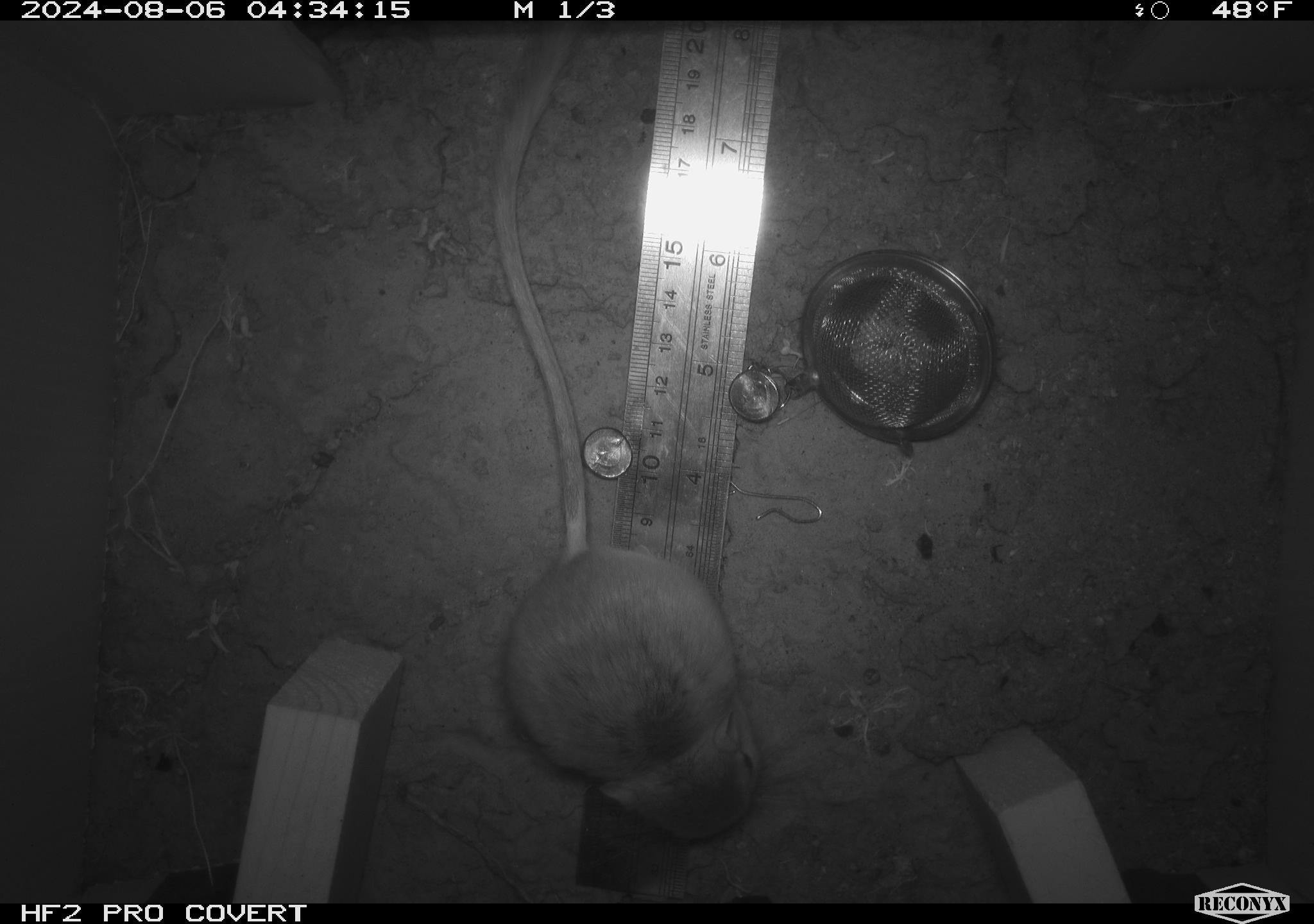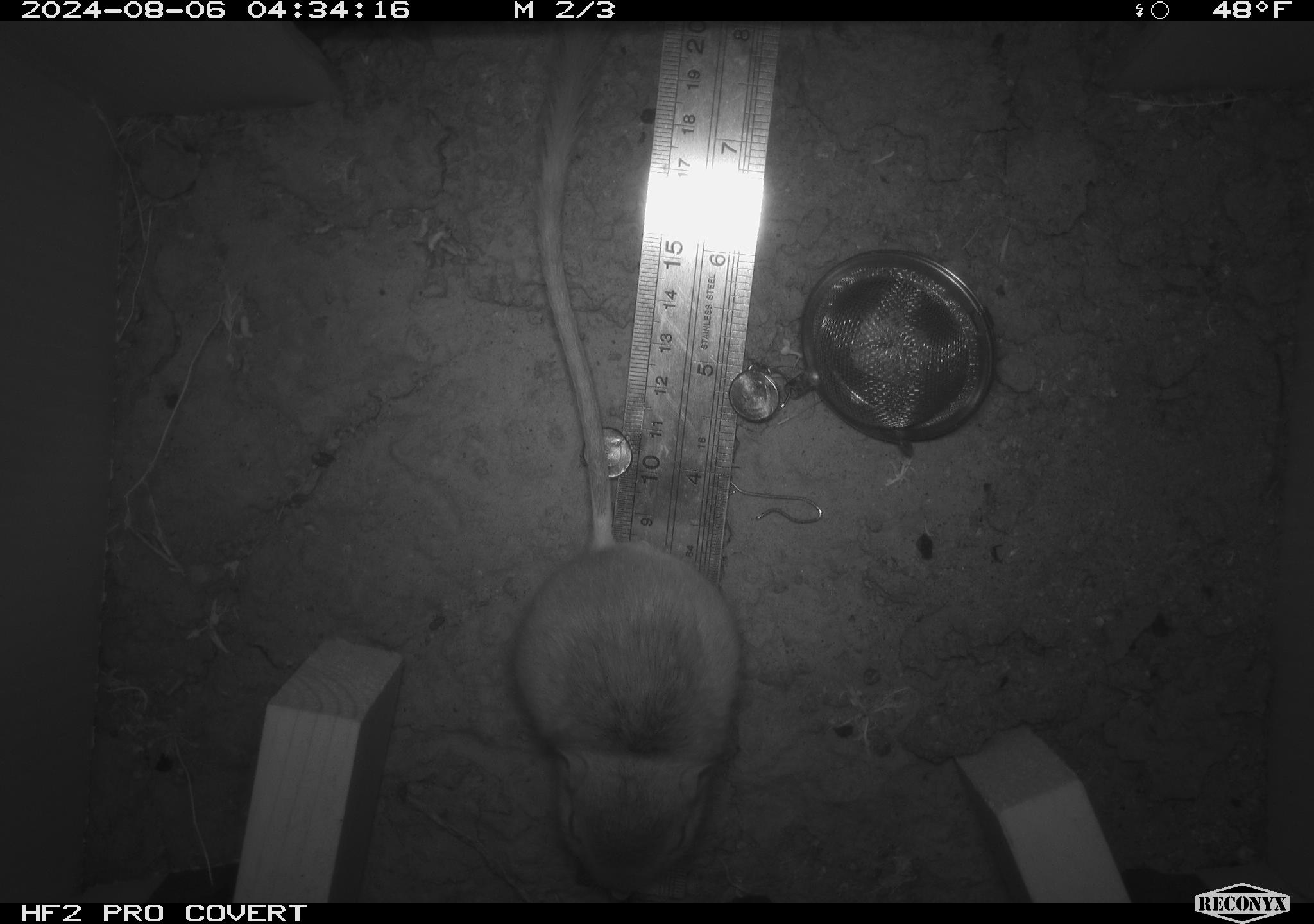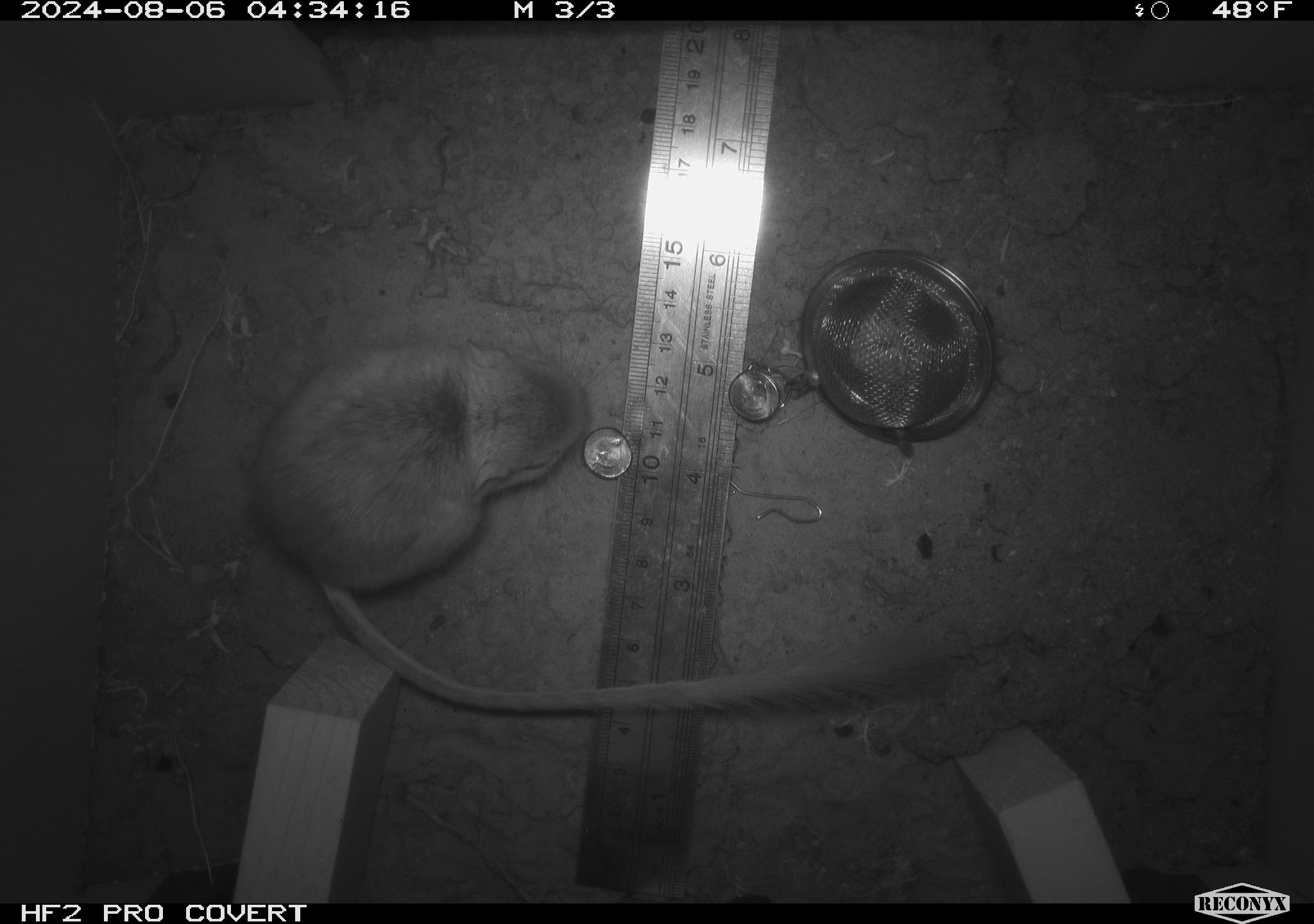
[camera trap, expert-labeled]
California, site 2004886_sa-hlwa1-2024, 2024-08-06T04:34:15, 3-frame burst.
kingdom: Animalia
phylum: Chordata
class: Mammalia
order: Rodentia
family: Heteromyidae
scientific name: Heteromyidae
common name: kangaroo rats and pocket mice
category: heteromyidae family